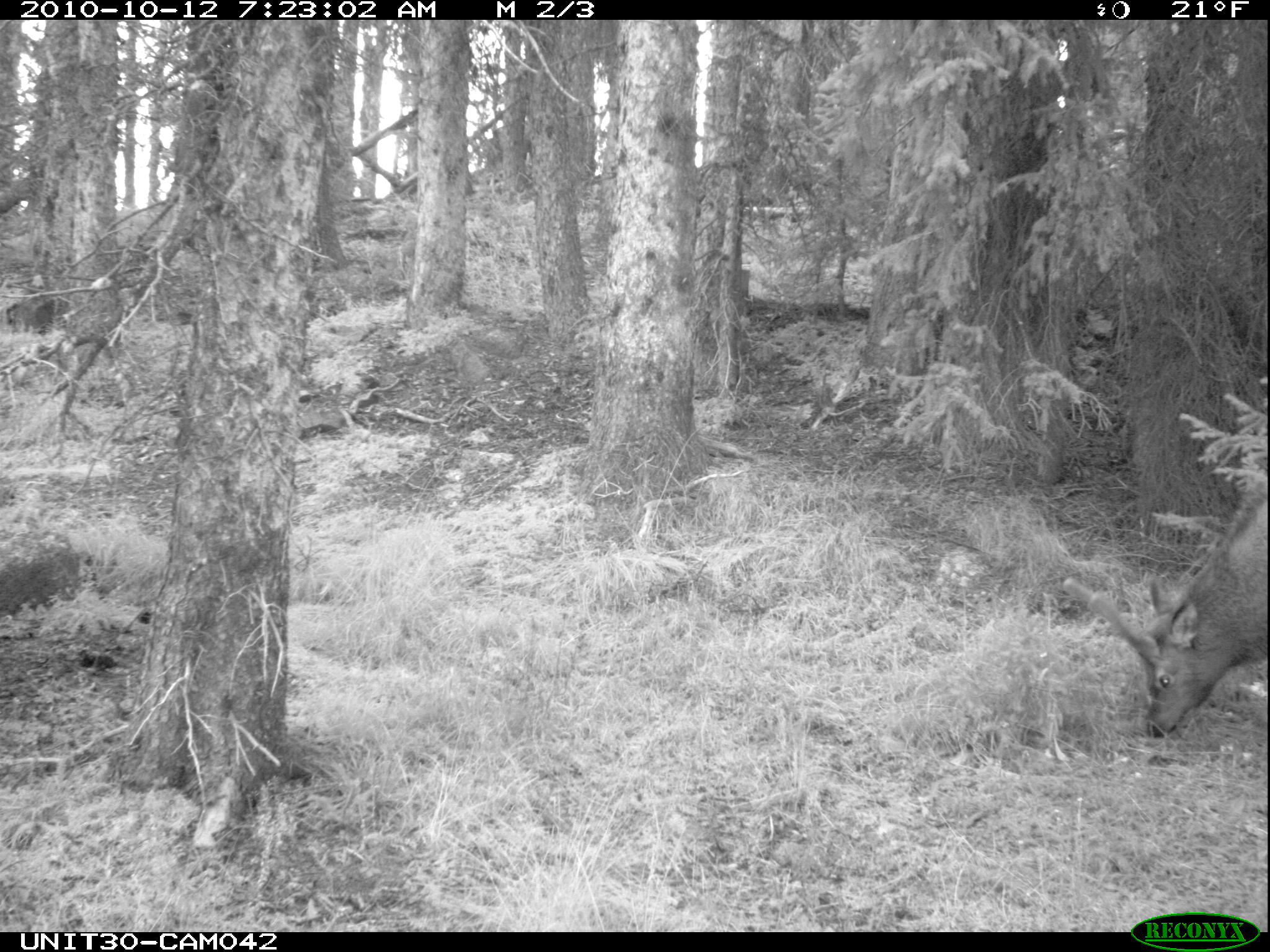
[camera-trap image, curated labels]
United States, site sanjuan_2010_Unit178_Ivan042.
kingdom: Animalia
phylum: Chordata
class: Mammalia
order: Artiodactyla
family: Cervidae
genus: Cervus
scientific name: Cervus elaphus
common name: red deer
Cervus elaphus (red deer).